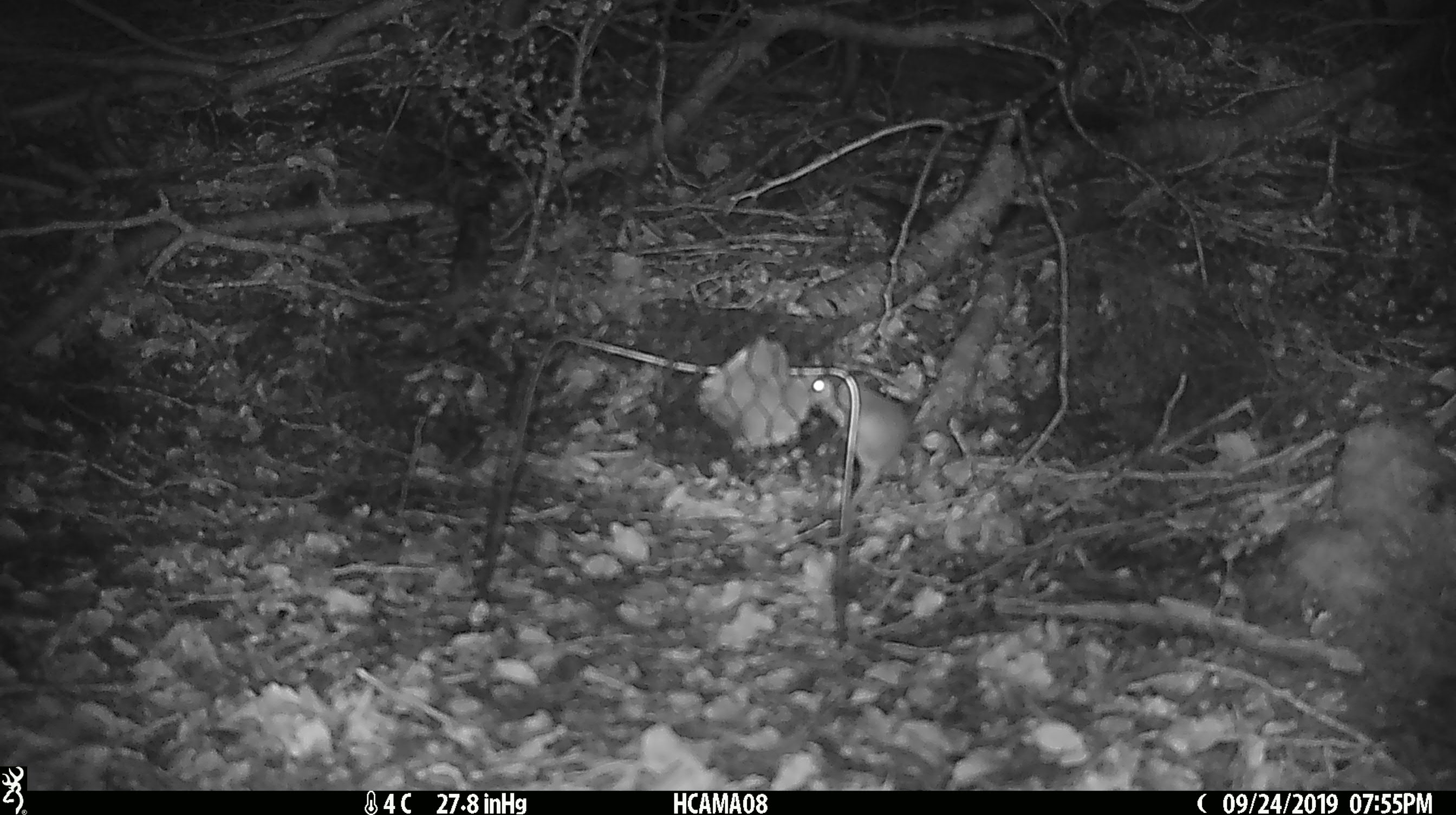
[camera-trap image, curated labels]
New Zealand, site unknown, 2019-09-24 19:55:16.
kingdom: Animalia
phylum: Chordata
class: Mammalia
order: Rodentia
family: Muridae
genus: Mus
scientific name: Mus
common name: mouse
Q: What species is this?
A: Mouse (Mus).